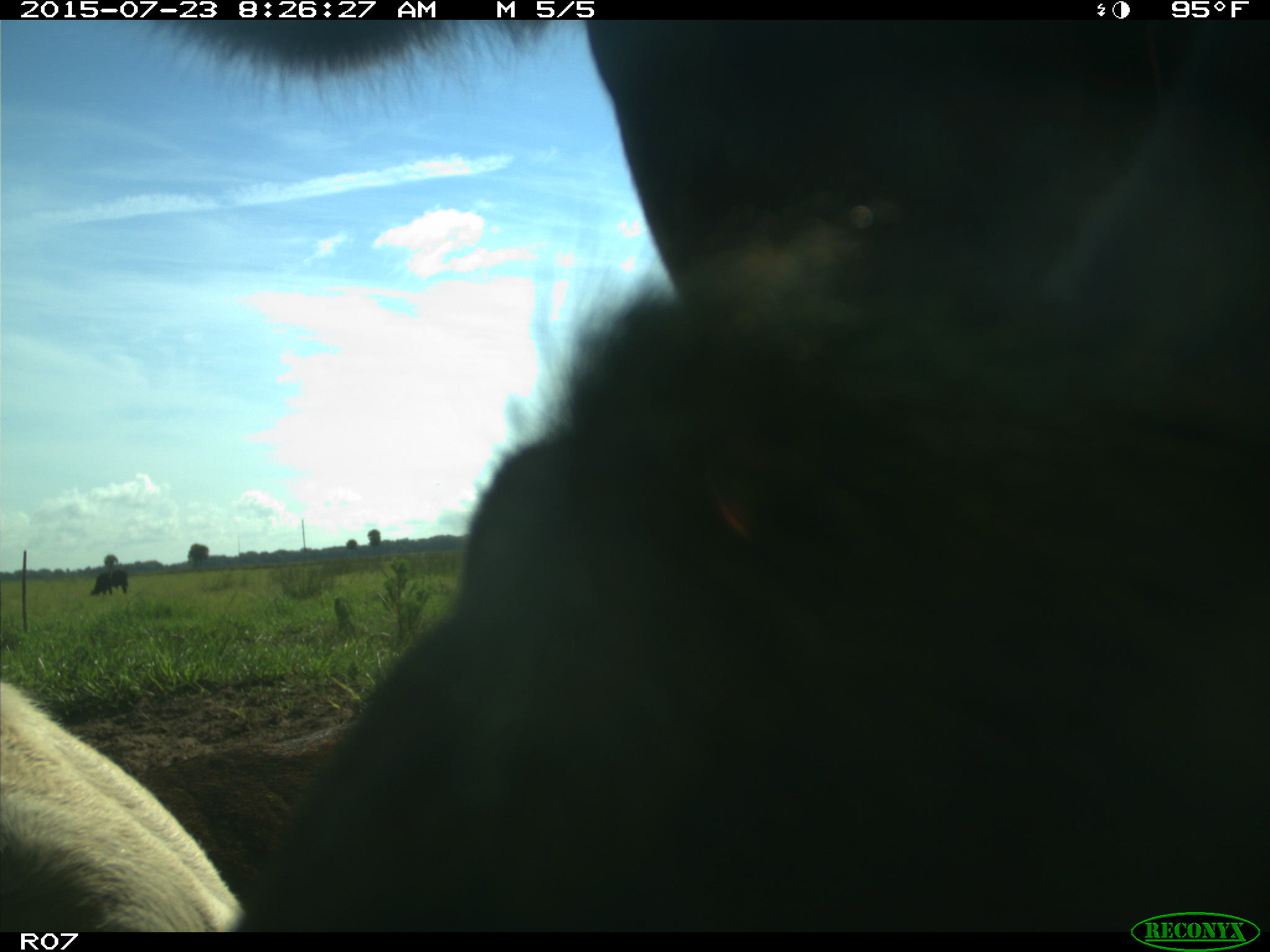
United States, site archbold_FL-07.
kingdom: Animalia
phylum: Chordata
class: Mammalia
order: Artiodactyla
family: Bovidae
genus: Bos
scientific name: Bos taurus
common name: domestic cow